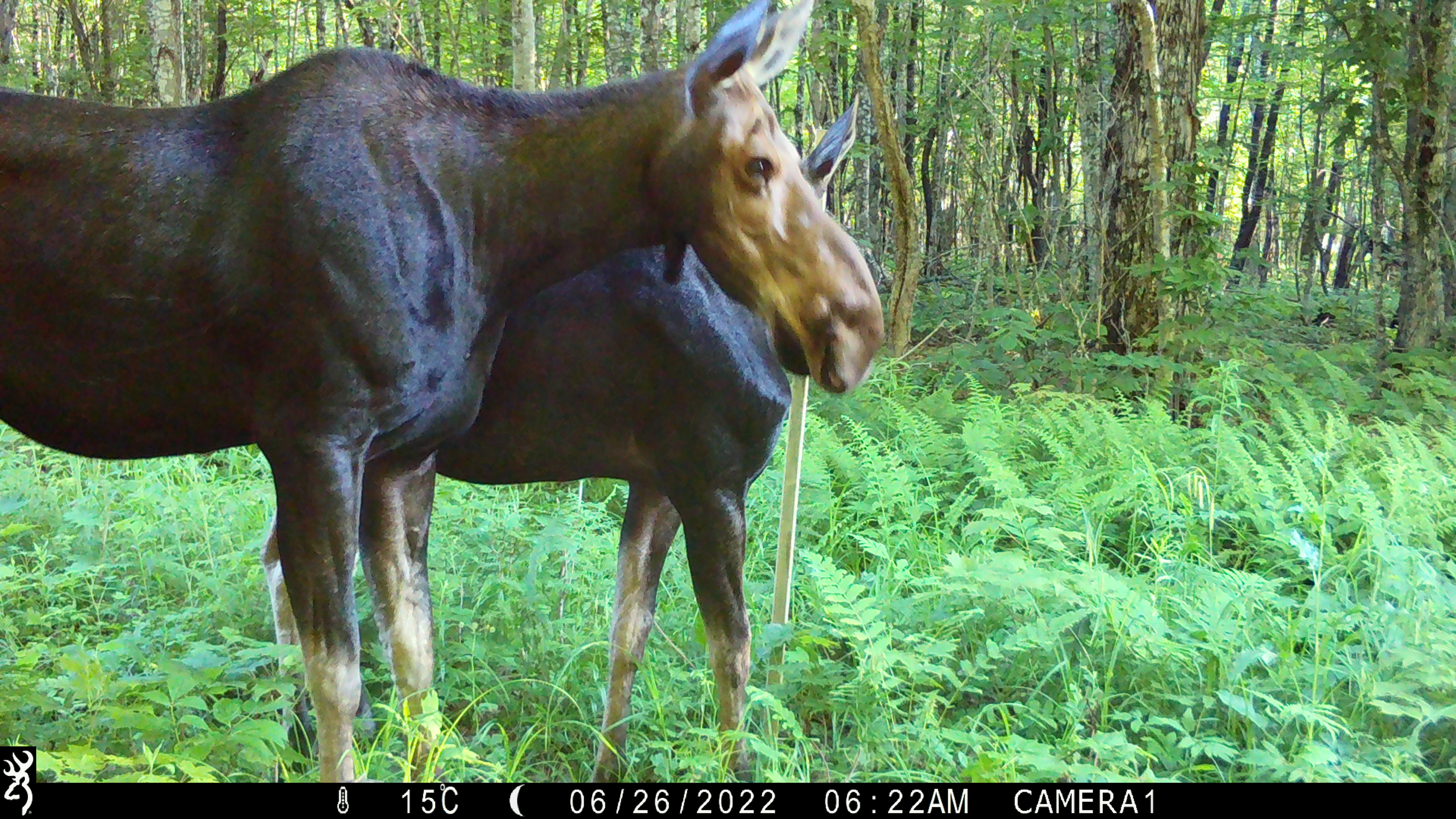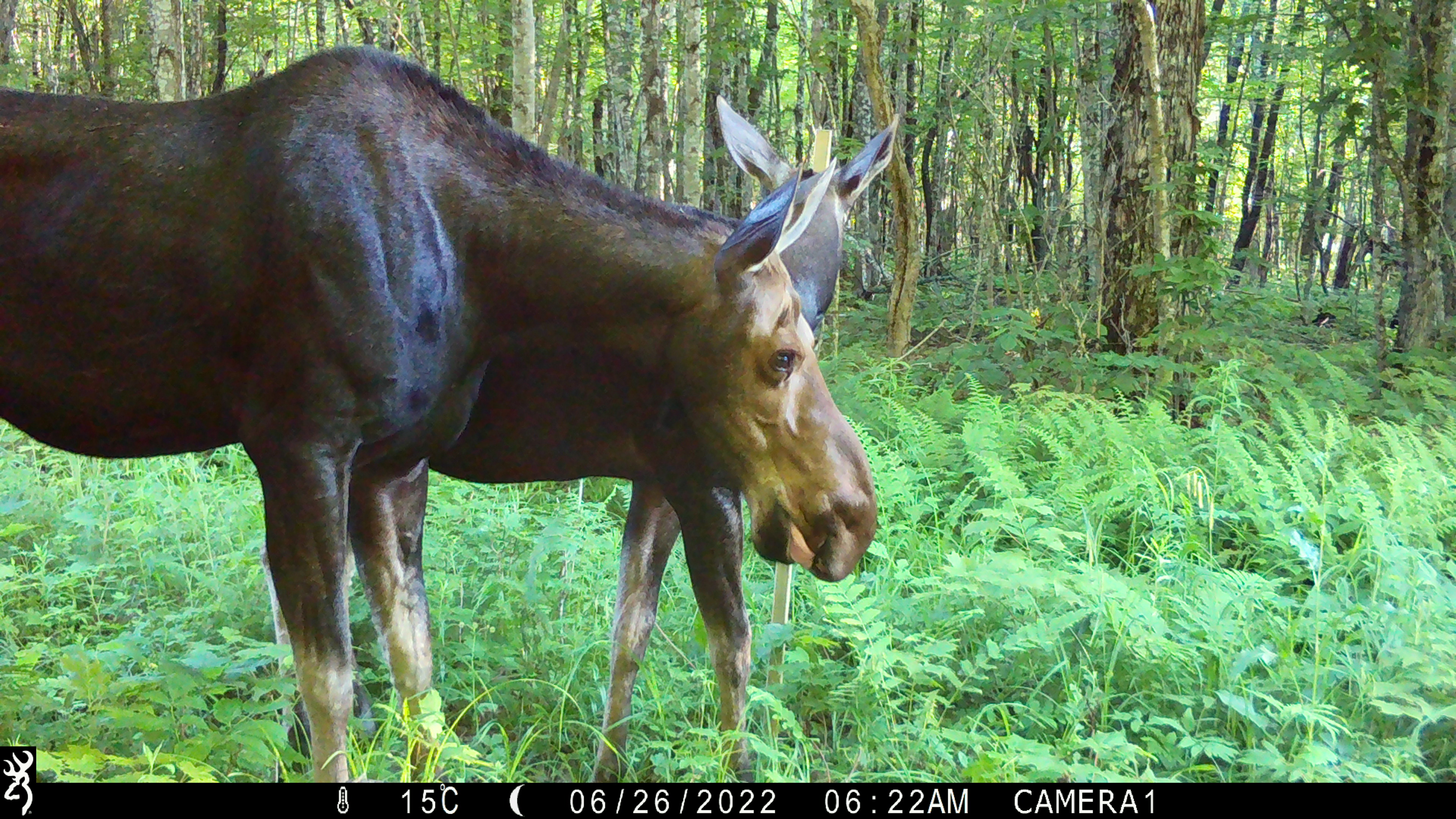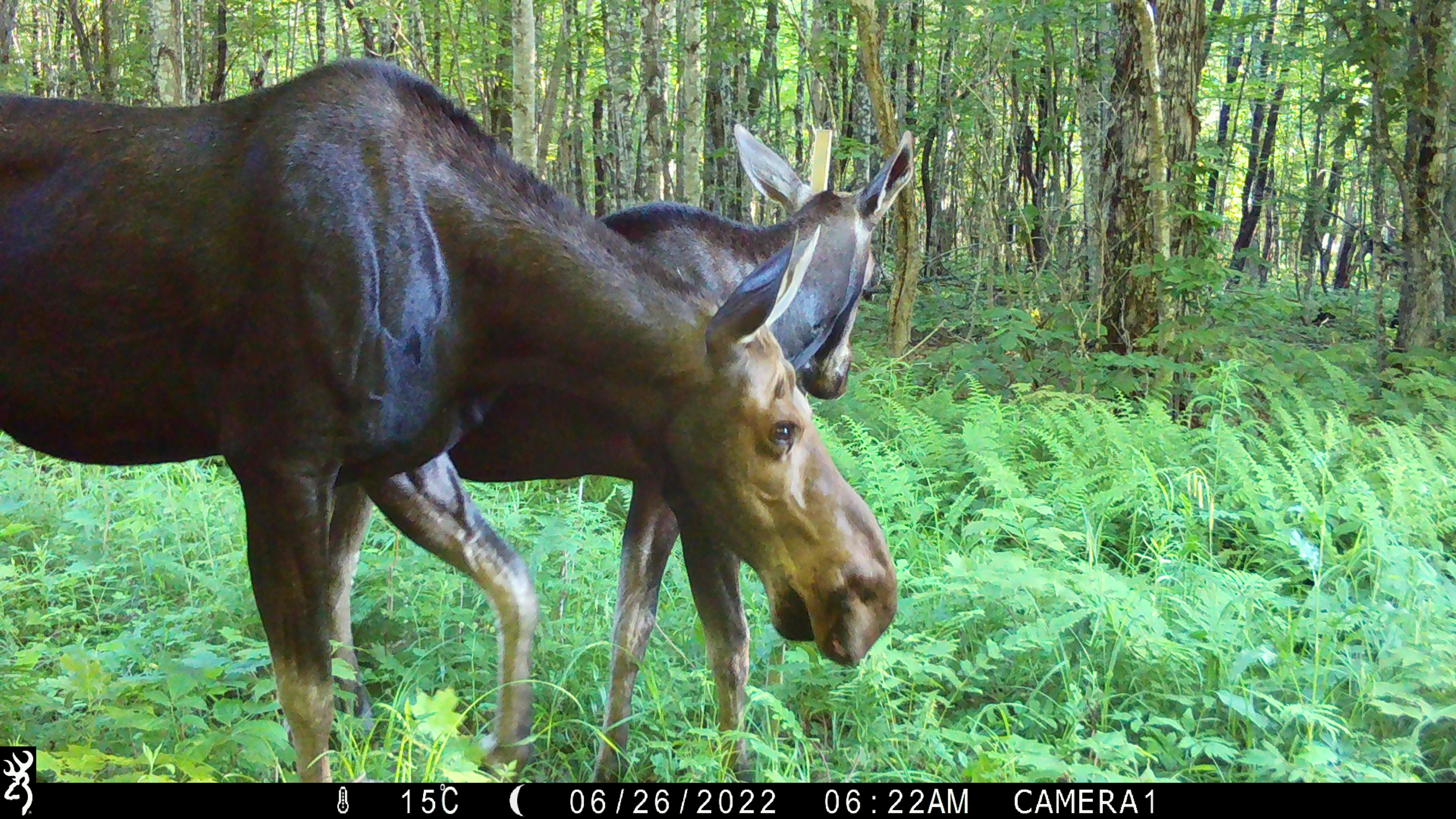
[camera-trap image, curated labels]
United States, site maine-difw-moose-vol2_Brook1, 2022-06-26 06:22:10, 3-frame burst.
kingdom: Animalia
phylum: Chordata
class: Mammalia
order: Artiodactyla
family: Cervidae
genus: Alces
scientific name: Alces alces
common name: moose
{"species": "moose (Alces alces)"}